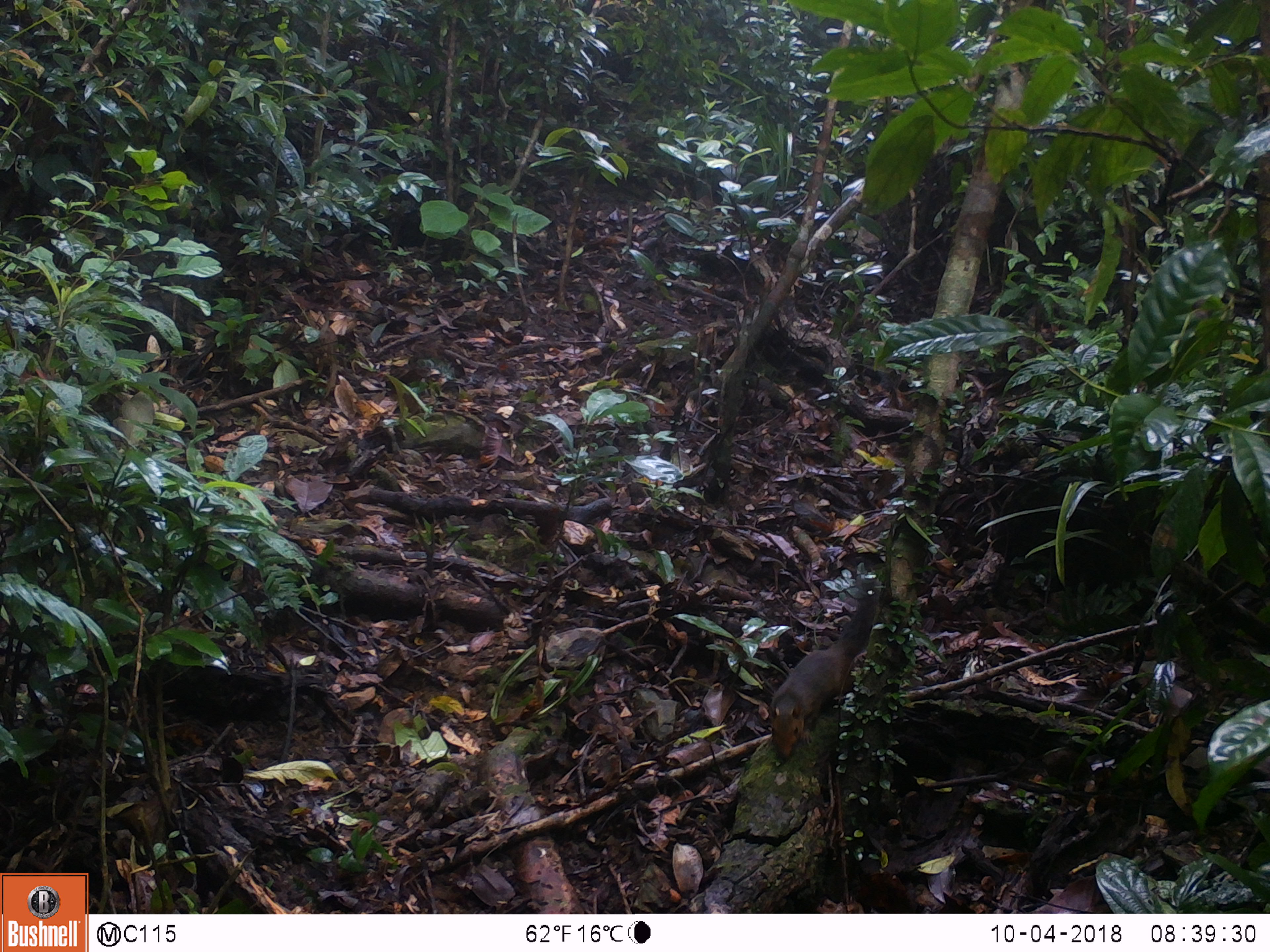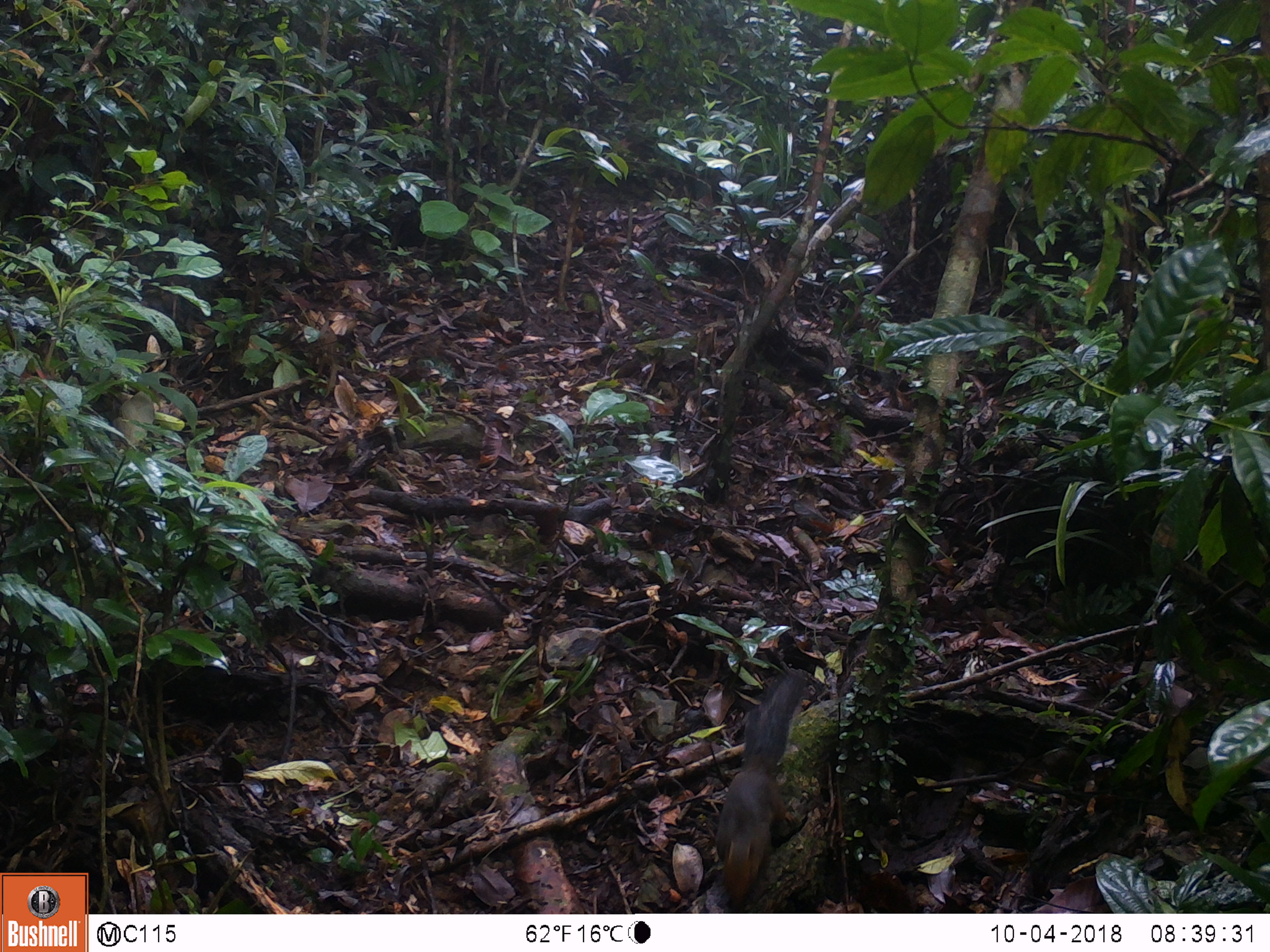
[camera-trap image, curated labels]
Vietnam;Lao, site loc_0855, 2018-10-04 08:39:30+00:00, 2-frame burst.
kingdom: Animalia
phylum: Chordata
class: Mammalia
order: Rodentia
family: Sciuridae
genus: Dremomys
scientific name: Dremomys rufigenis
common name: red-cheeked squirrel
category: red cheeked squirrel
Red cheeked squirrel (red-cheeked squirrel) (Dremomys rufigenis). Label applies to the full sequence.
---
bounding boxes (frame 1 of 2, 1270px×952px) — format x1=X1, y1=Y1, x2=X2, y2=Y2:
red cheeked squirrel: x1=767, y1=574, x2=882, y2=758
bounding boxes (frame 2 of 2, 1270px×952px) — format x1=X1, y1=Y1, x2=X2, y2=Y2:
red cheeked squirrel: x1=719, y1=663, x2=808, y2=908